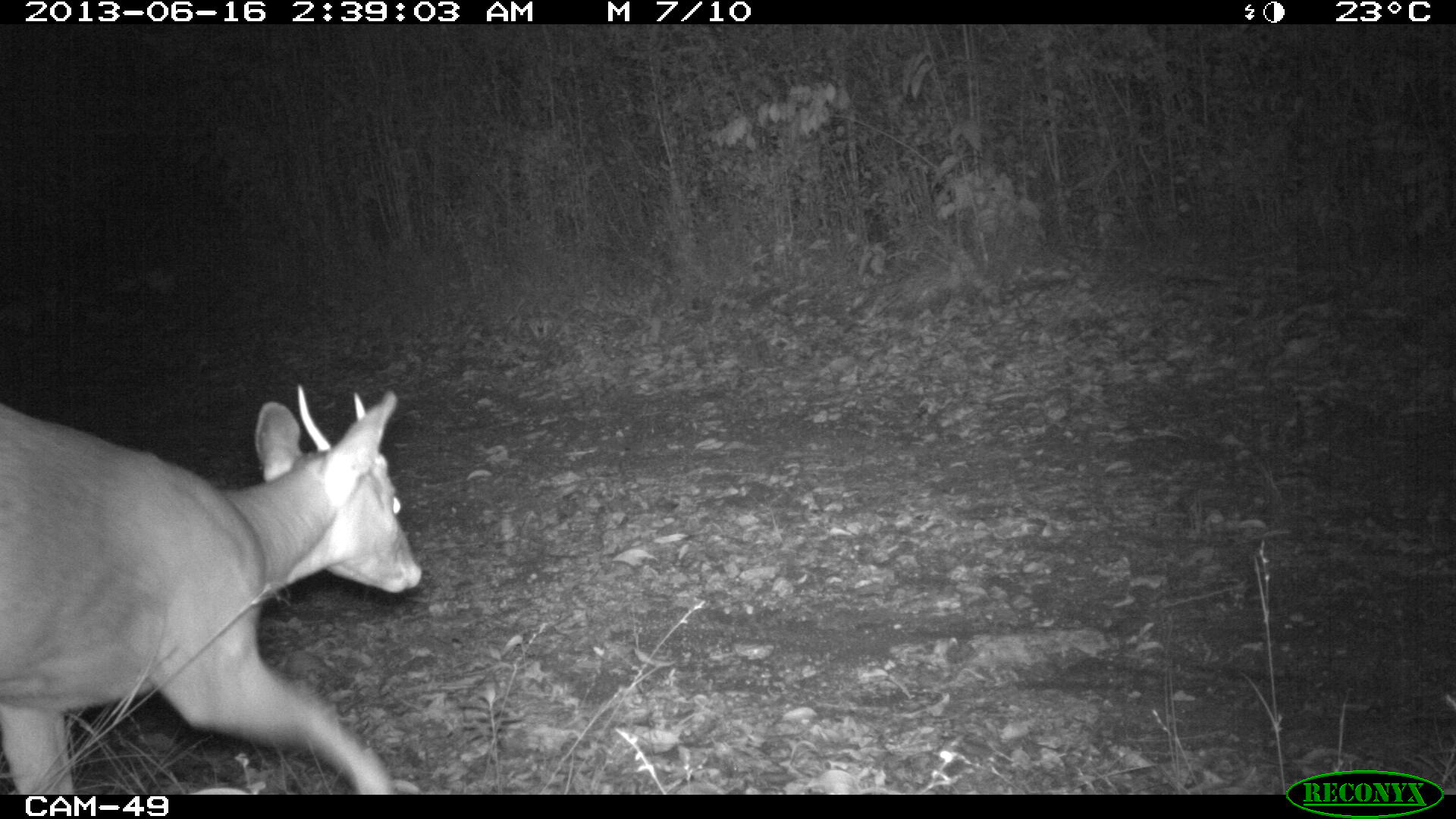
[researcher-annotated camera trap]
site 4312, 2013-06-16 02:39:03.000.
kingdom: Animalia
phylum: Chordata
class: Mammalia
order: Artiodactyla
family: Cervidae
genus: Mazama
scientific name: Mazama temama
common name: central american red brocket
Mazama temama (central american red brocket), count 1, sex male.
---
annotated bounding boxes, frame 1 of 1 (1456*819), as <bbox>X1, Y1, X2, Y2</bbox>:
mazama temama: <bbox>0, 379, 426, 792</bbox>